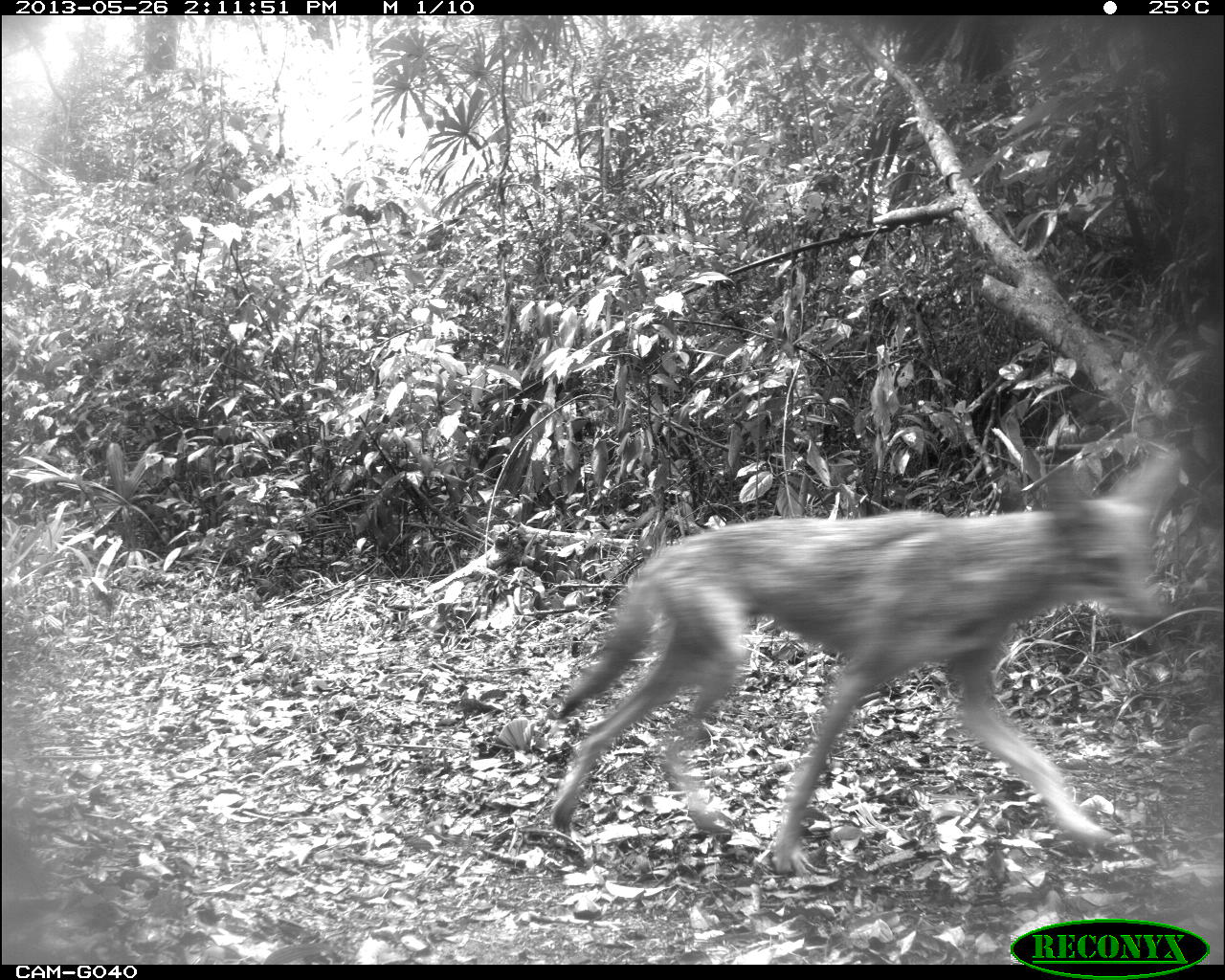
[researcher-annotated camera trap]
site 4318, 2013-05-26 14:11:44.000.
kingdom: Animalia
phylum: Chordata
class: Mammalia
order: Carnivora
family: Canidae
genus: Canis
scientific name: Canis latrans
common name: coyote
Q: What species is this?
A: Canis latrans (coyote).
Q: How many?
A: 1.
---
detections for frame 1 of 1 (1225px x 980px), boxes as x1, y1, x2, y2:
canis latrans: 549, 441, 1176, 879